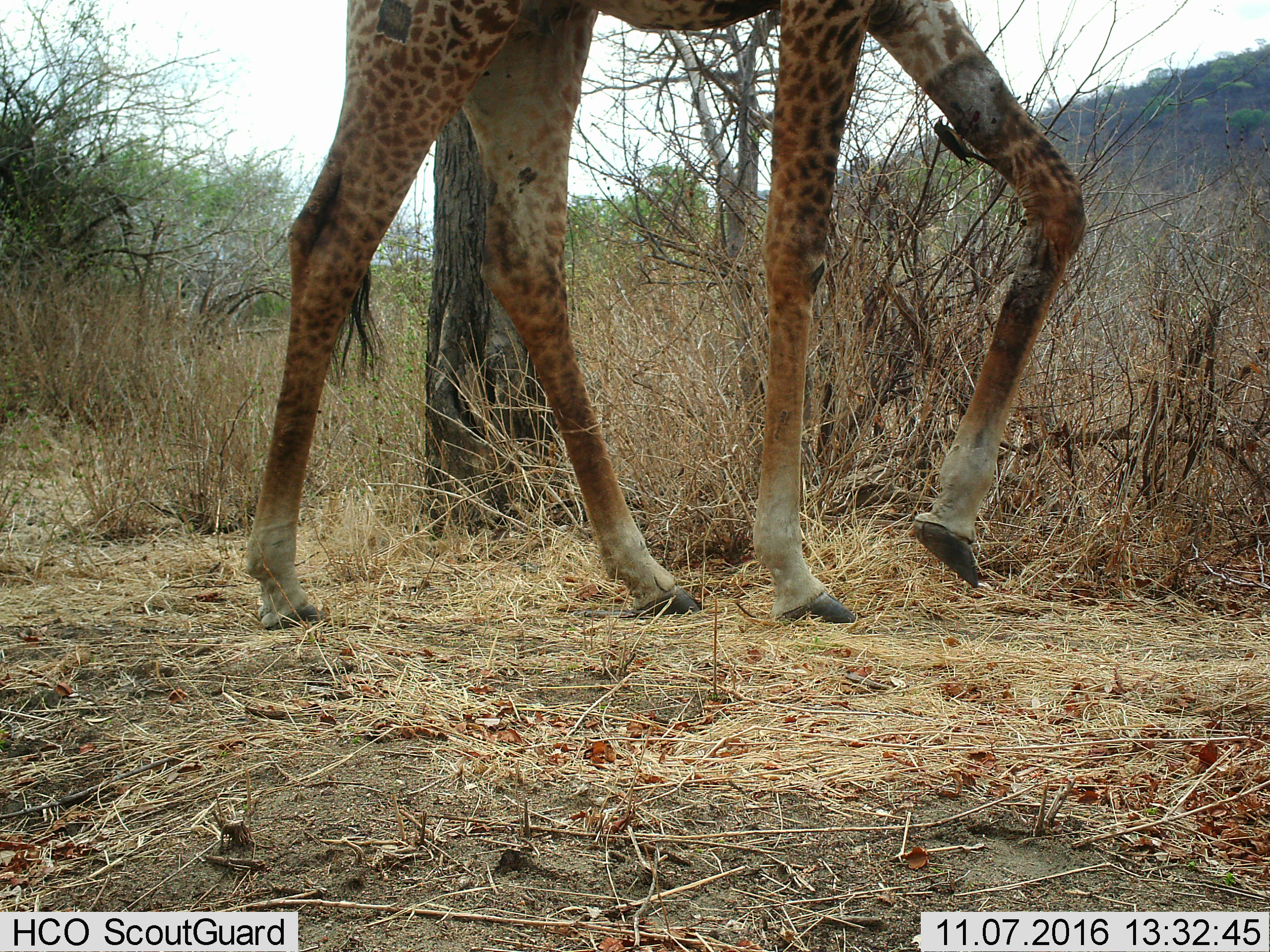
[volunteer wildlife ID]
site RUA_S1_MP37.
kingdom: Animalia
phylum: Chordata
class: Aves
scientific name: Aves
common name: bird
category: birdother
Birdother (bird) (Aves), count 1. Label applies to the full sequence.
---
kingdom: Animalia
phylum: Chordata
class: Mammalia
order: Artiodactyla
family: Giraffidae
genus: Giraffa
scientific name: Giraffa camelopardalis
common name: giraffe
Giraffe (Giraffa camelopardalis), count 1. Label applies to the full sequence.